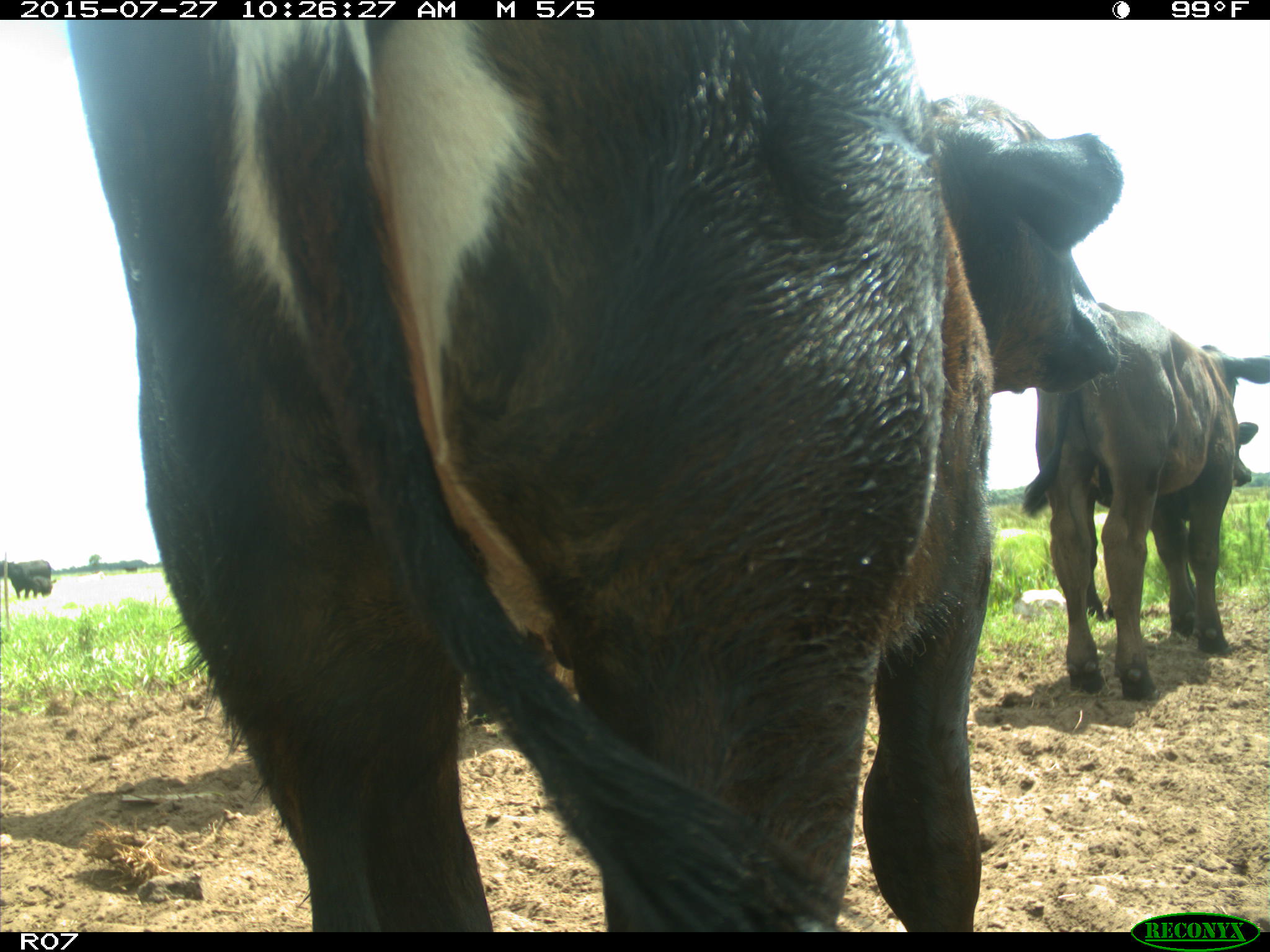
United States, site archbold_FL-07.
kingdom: Animalia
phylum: Chordata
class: Mammalia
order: Artiodactyla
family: Bovidae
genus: Bos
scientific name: Bos taurus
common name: domestic cow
Bos taurus (domestic cow).